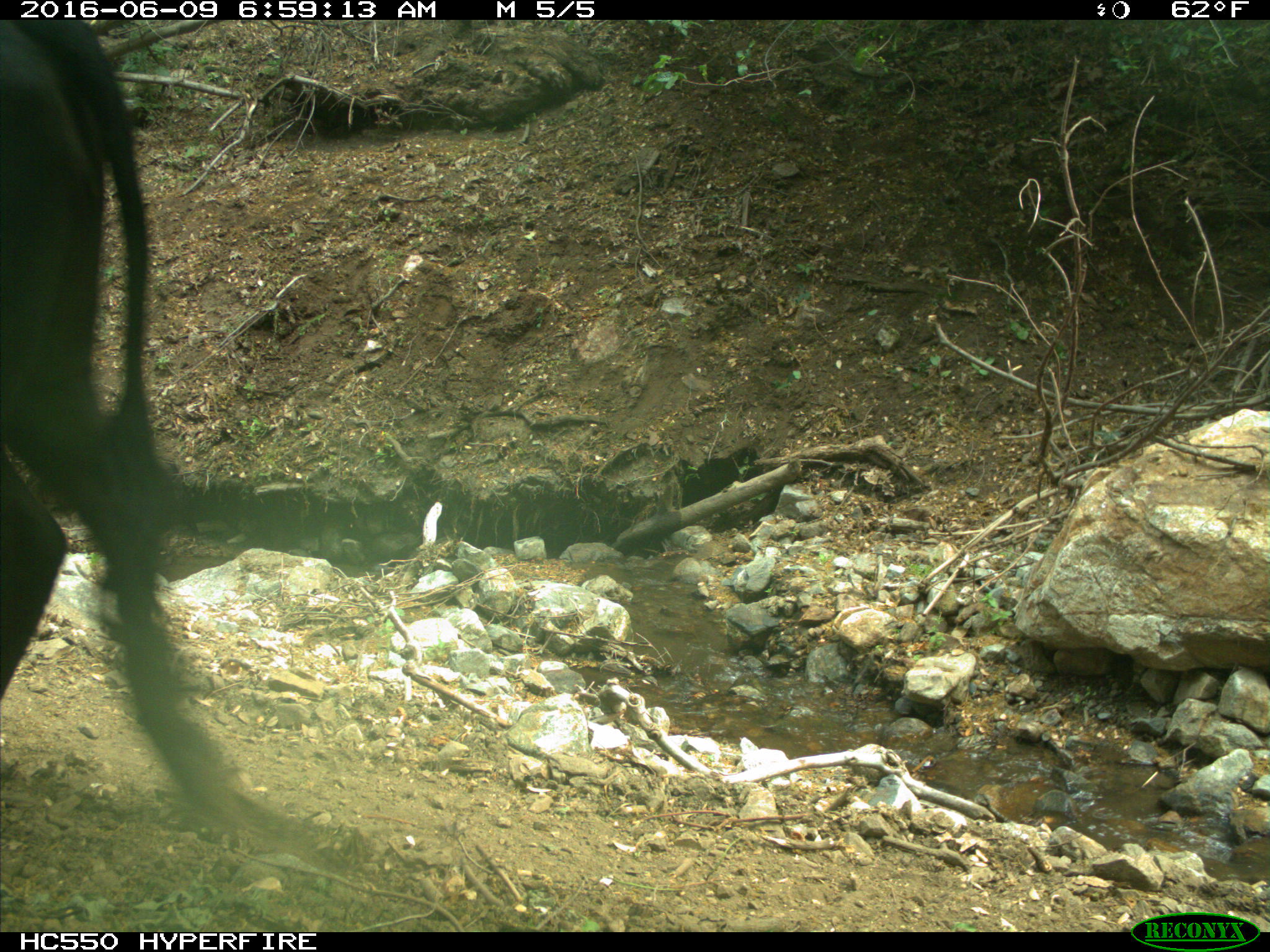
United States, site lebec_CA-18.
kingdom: Animalia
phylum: Chordata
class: Mammalia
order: Artiodactyla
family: Bovidae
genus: Bos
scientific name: Bos taurus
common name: domestic cow